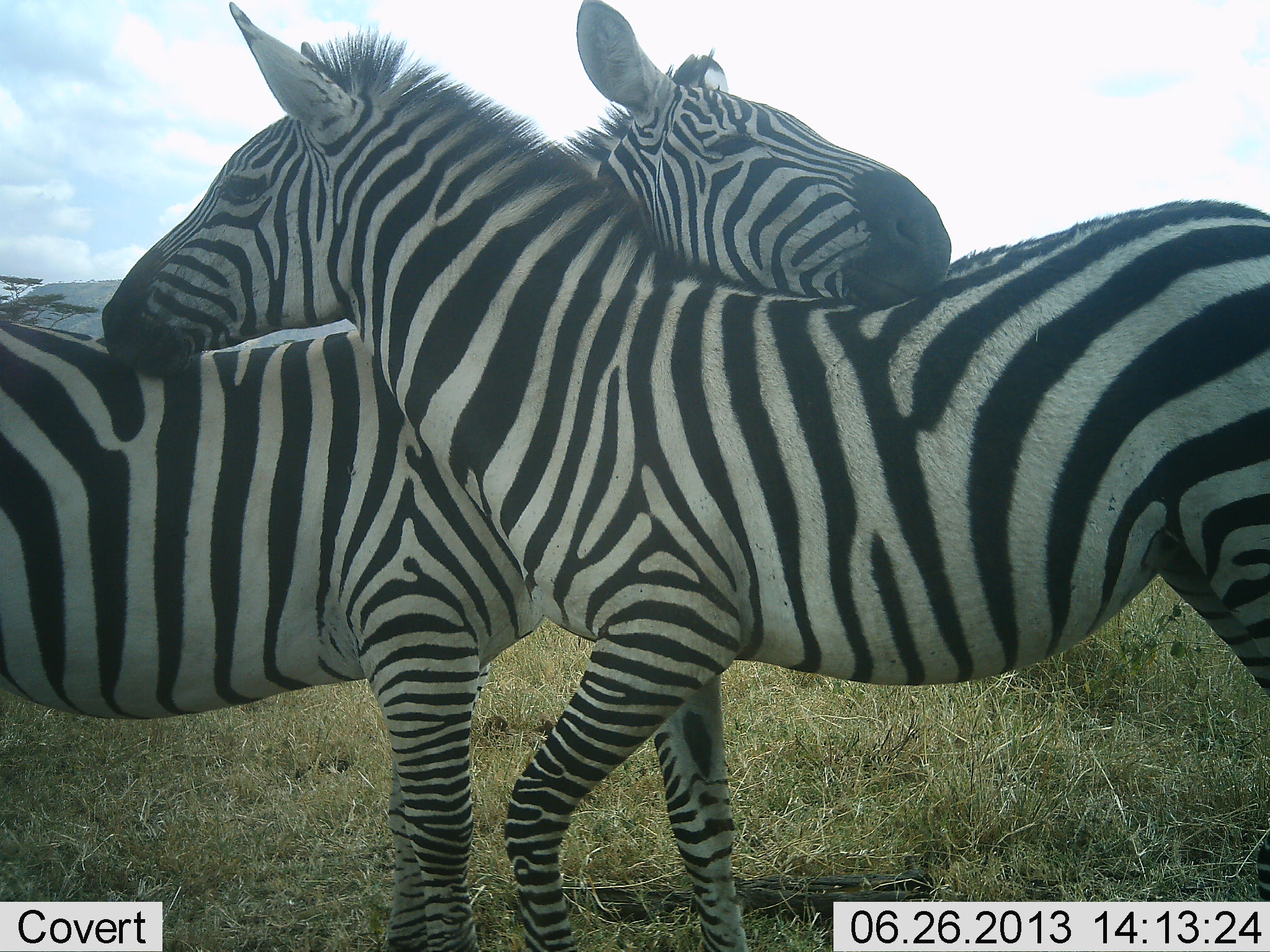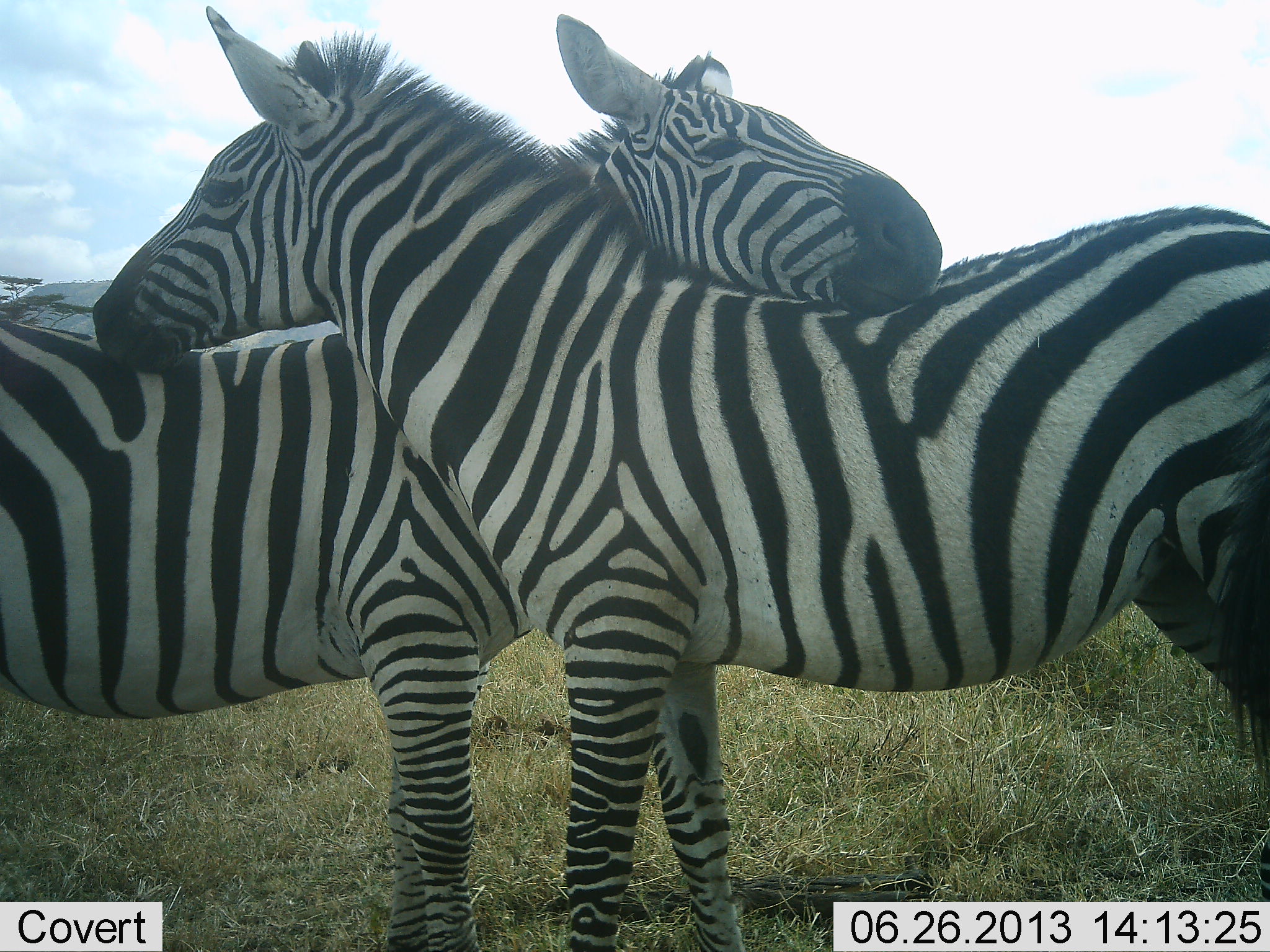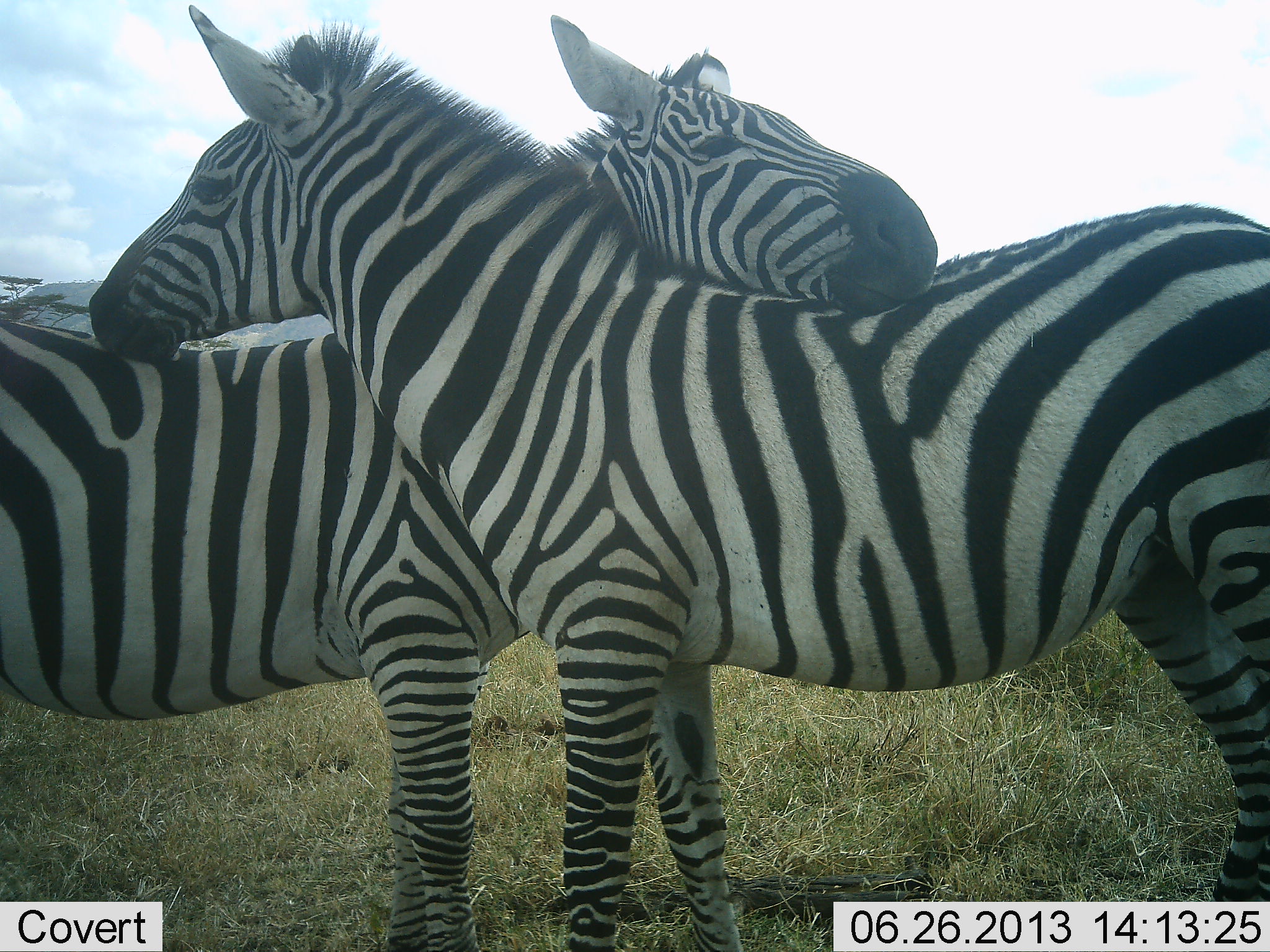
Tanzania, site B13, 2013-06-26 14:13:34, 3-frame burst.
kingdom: Animalia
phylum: Chordata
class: Mammalia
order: Perissodactyla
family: Equidae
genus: Equus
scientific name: Equus quagga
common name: plains zebra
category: zebra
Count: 2.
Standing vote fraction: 60%.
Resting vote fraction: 0%.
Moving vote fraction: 10%.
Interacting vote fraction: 90%.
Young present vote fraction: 0%.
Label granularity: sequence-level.